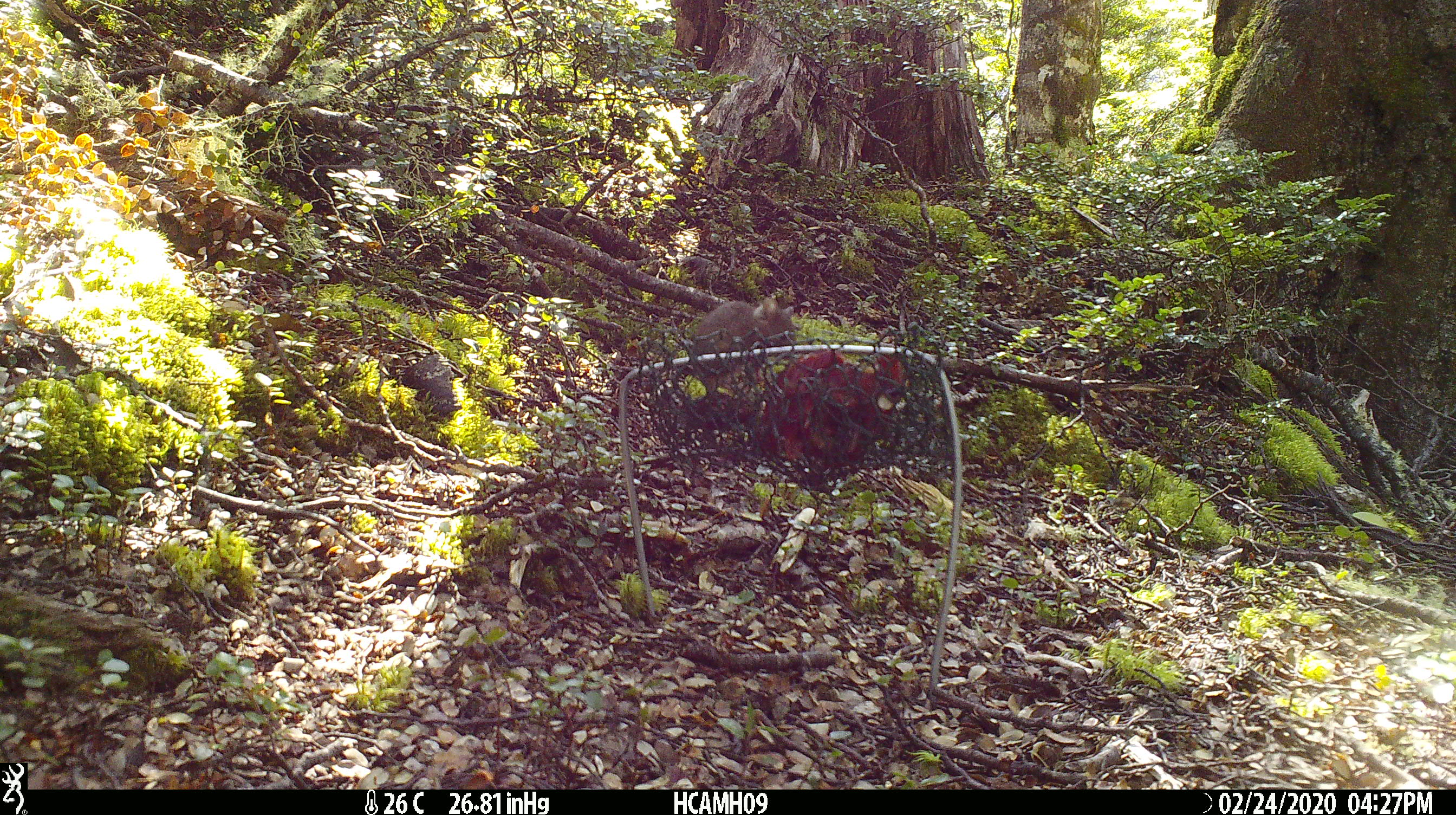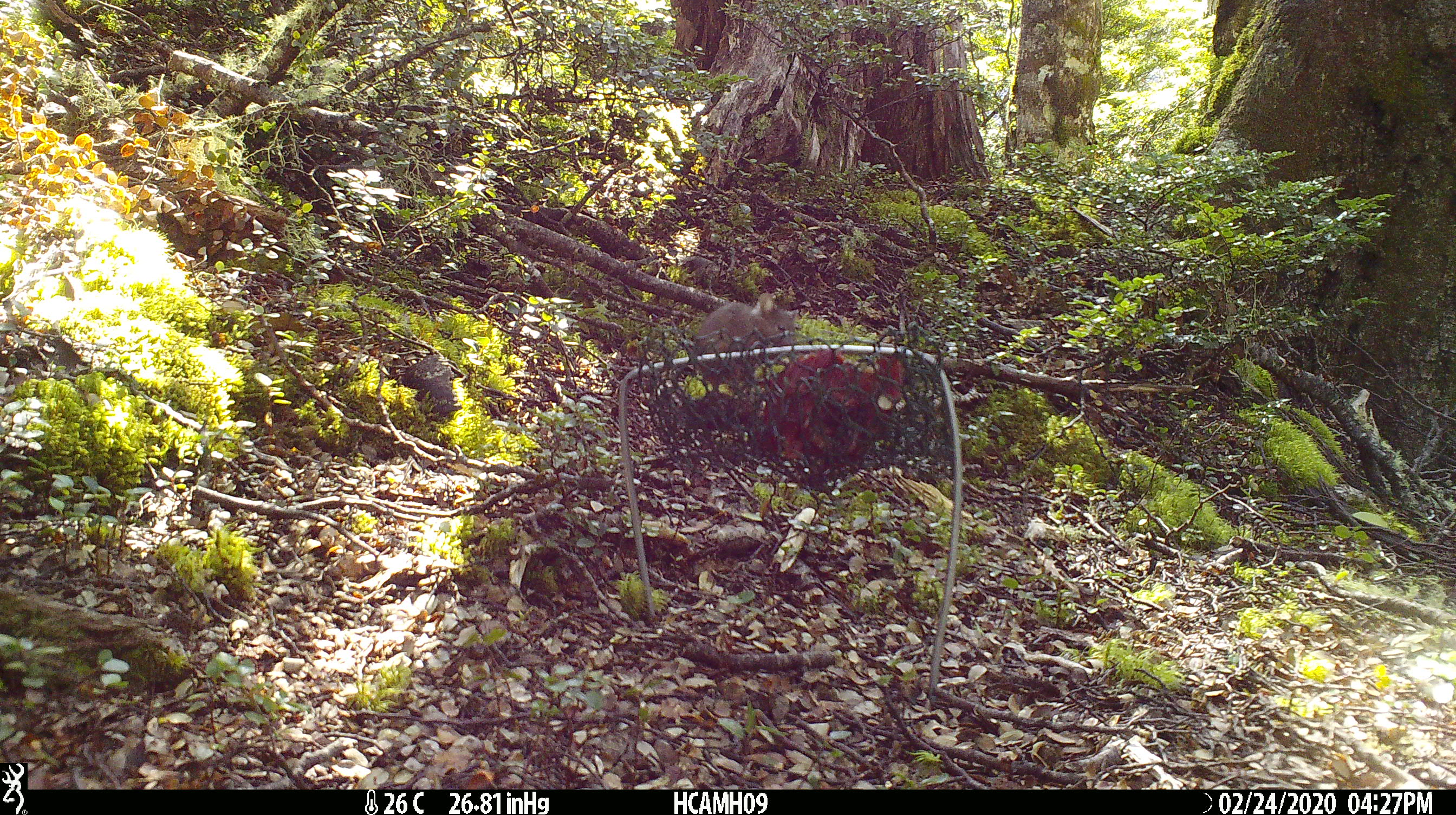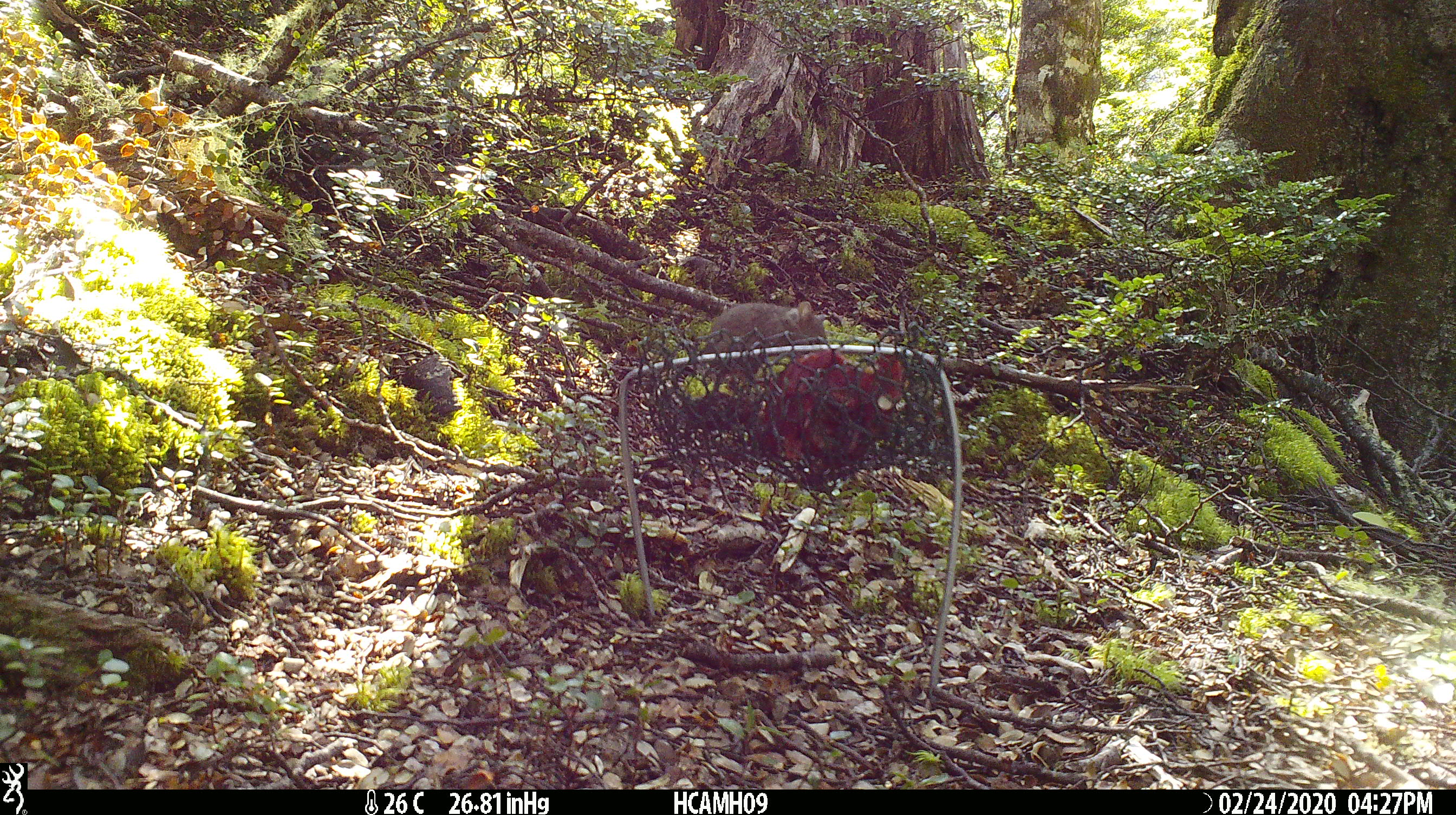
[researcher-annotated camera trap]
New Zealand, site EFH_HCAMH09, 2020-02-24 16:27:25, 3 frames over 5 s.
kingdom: Animalia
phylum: Chordata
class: Mammalia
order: Rodentia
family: Muridae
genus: Mus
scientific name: Mus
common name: mouse